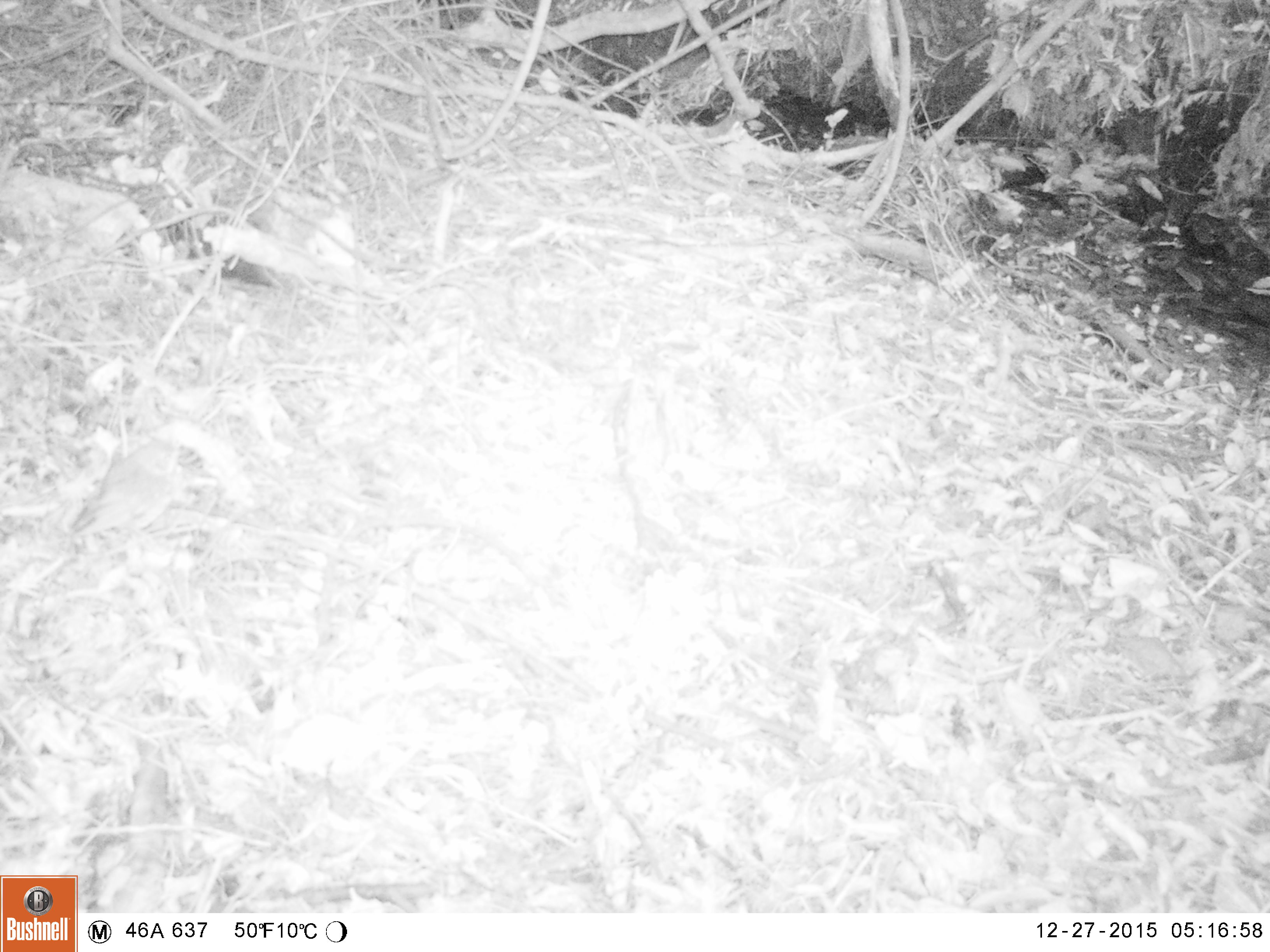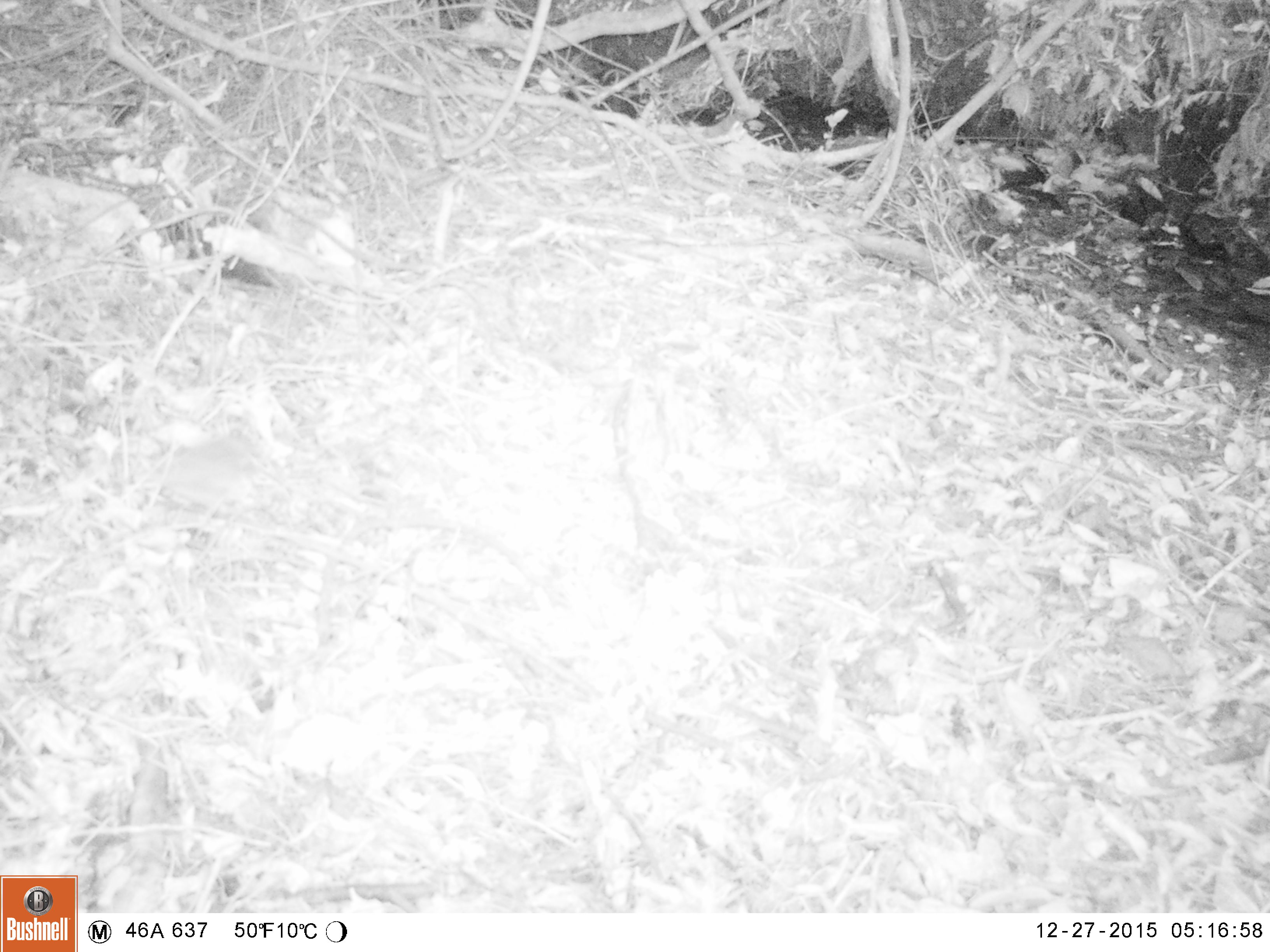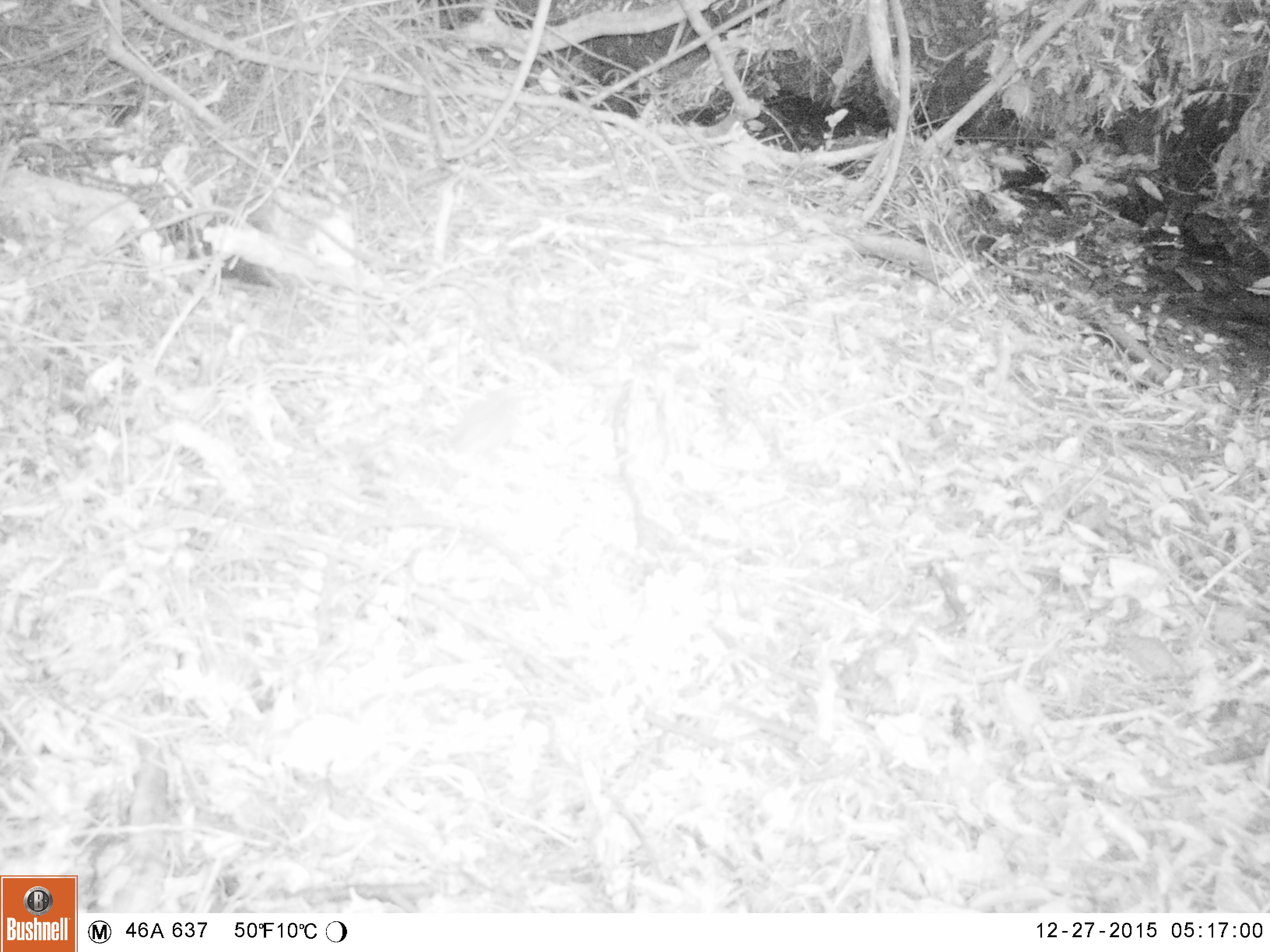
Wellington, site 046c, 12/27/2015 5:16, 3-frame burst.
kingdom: Animalia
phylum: Chordata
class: Aves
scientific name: Aves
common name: bird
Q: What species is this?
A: Bird (Aves).